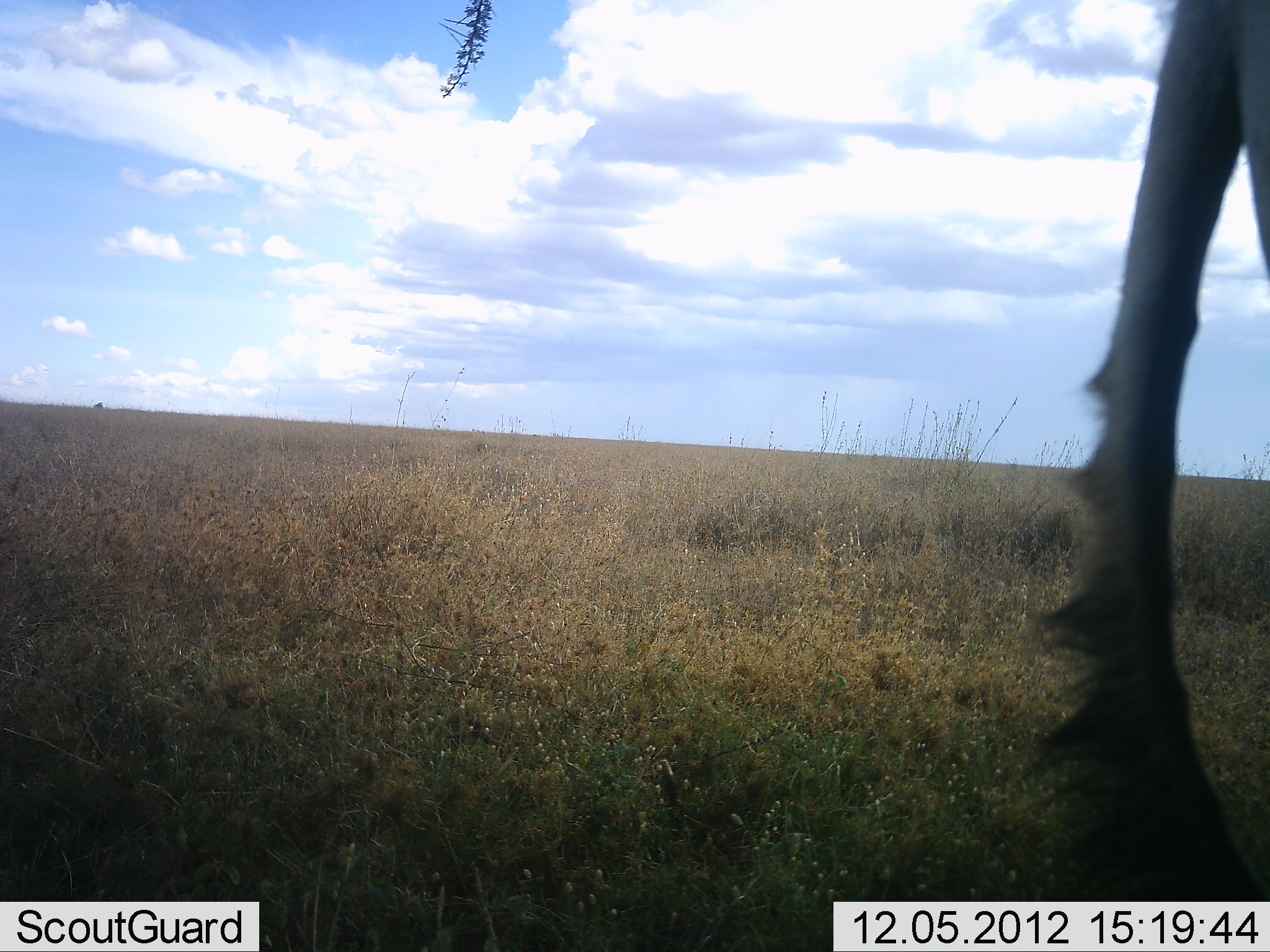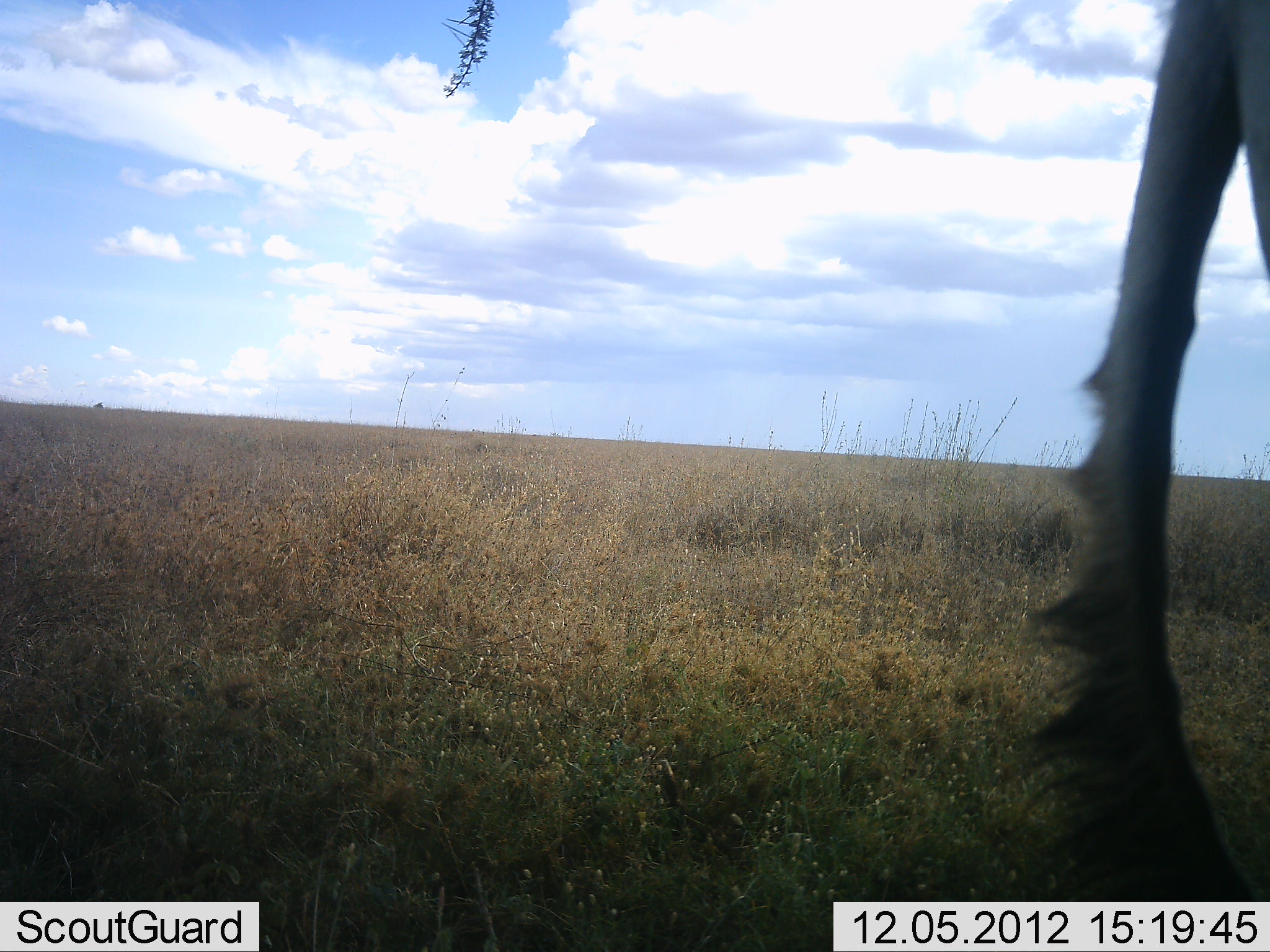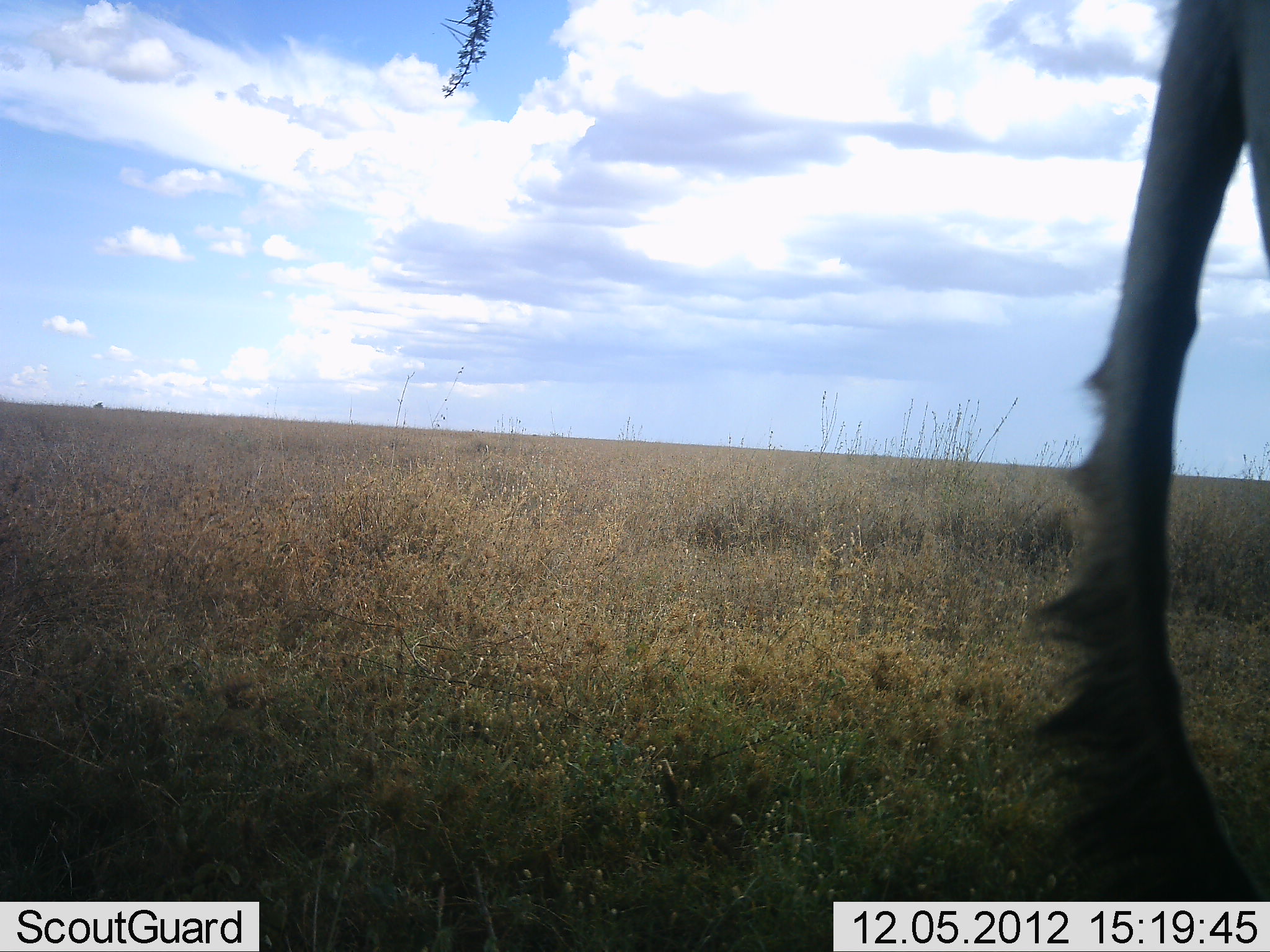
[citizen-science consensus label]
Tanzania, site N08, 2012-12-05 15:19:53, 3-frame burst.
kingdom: Animalia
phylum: Chordata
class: Mammalia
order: Artiodactyla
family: Bovidae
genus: Alcelaphus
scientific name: Alcelaphus buselaphus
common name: hartebeest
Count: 1.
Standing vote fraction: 100%.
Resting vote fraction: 0%.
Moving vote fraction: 0%.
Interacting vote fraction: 0%.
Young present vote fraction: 0%.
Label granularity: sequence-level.